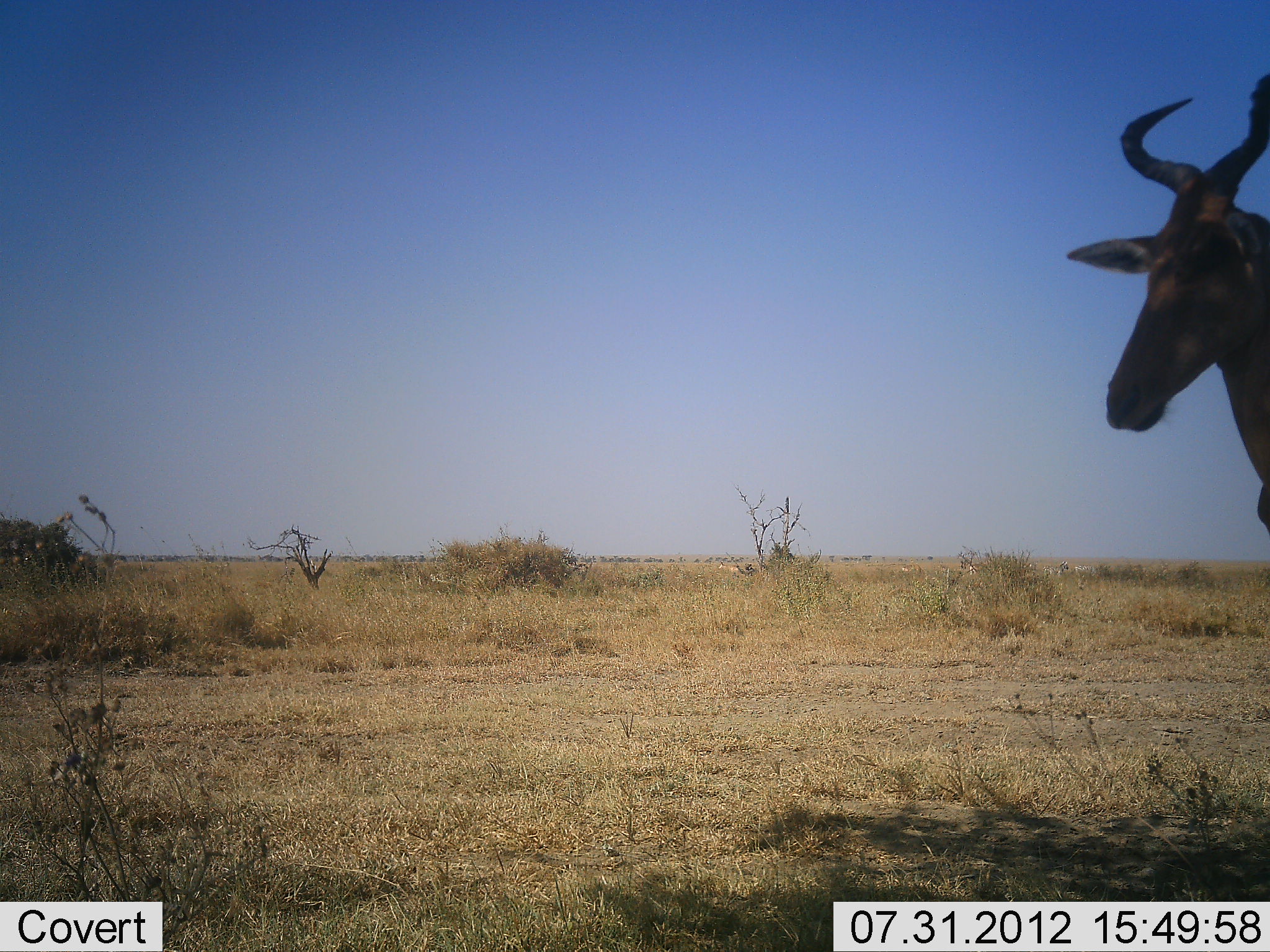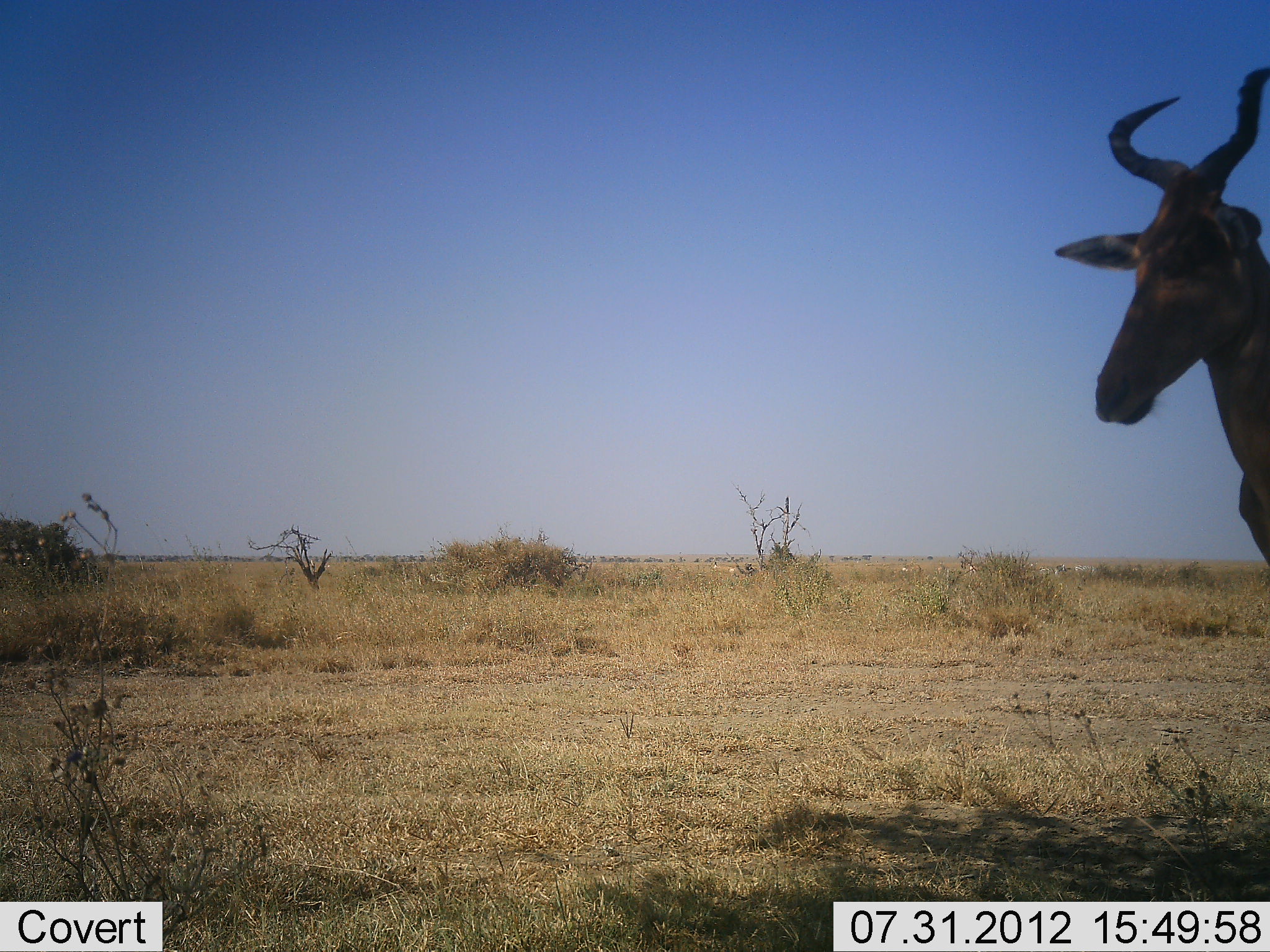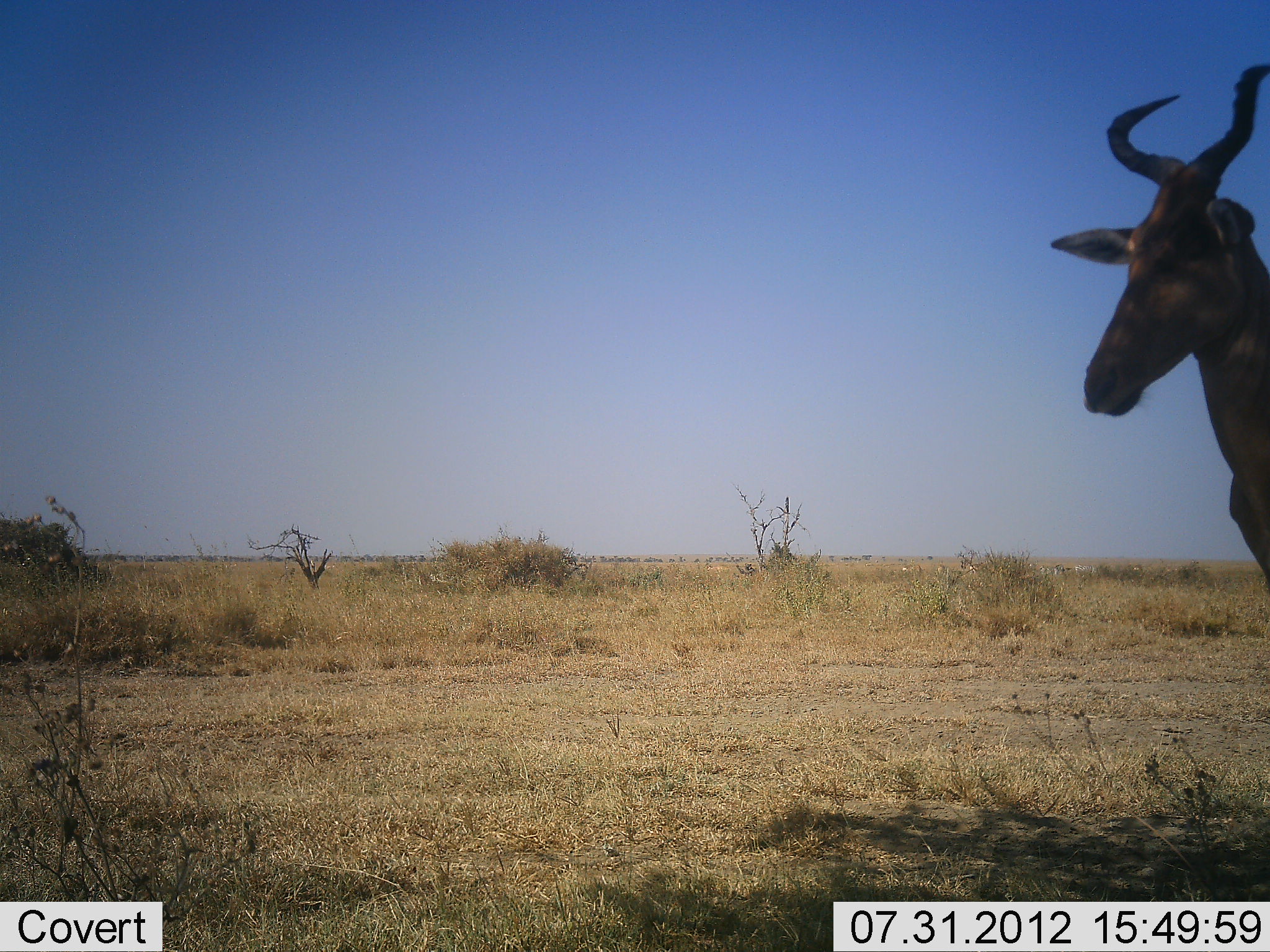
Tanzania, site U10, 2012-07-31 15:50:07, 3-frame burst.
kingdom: Animalia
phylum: Chordata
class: Mammalia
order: Artiodactyla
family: Bovidae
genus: Alcelaphus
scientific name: Alcelaphus buselaphus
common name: hartebeest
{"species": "hartebeest (Alcelaphus buselaphus)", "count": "1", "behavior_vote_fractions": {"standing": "90%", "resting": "0%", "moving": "10%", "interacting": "0%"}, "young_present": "0%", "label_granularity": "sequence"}